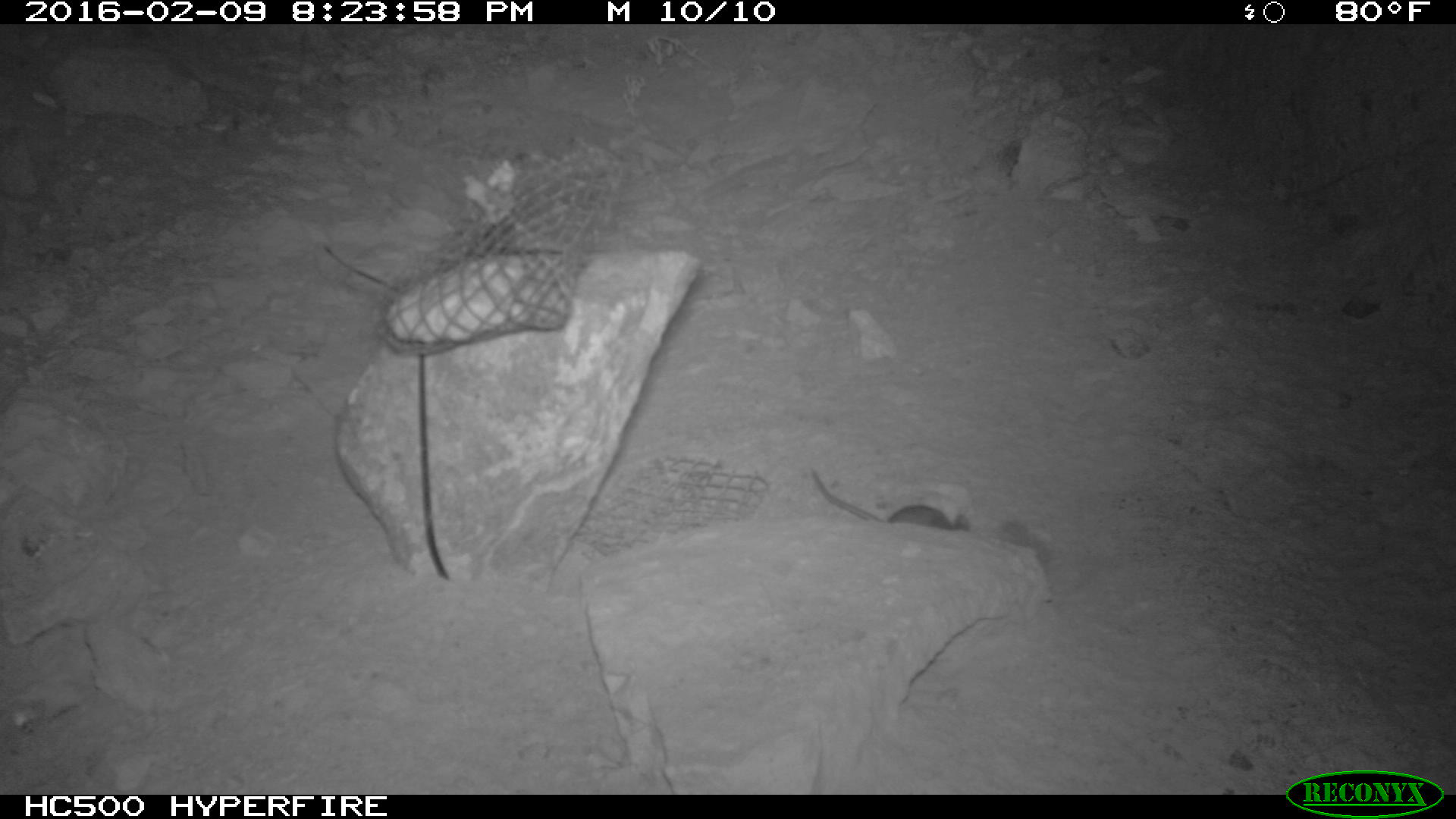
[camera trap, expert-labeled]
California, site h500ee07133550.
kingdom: Animalia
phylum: Chordata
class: Mammalia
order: Rodentia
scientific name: Rodentia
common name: rodent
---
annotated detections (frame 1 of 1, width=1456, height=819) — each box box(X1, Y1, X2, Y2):
rodent: box(808, 464, 971, 531)